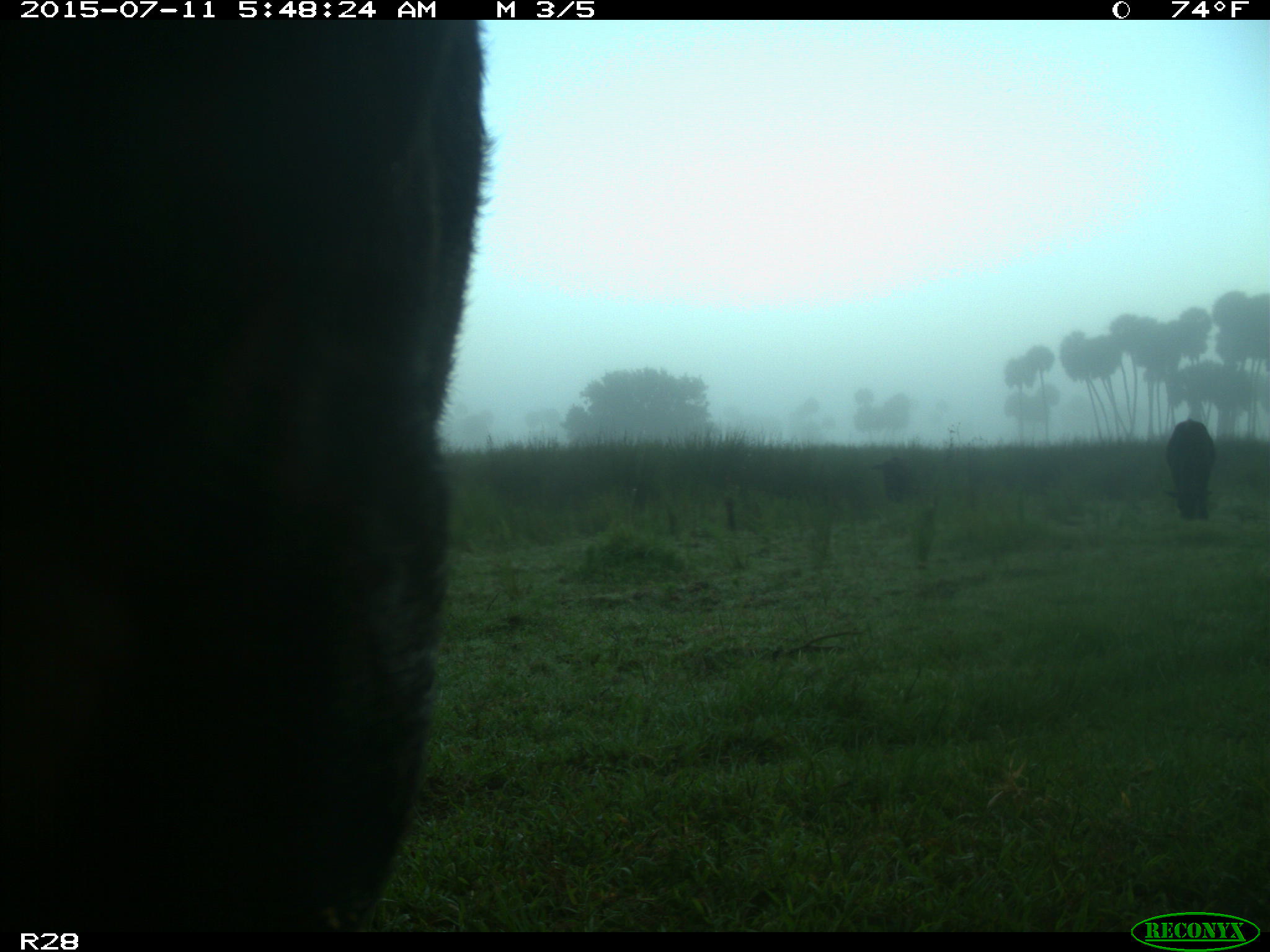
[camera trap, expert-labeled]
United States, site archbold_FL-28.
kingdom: Animalia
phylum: Chordata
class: Mammalia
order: Artiodactyla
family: Bovidae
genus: Bos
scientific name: Bos taurus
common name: domestic cow